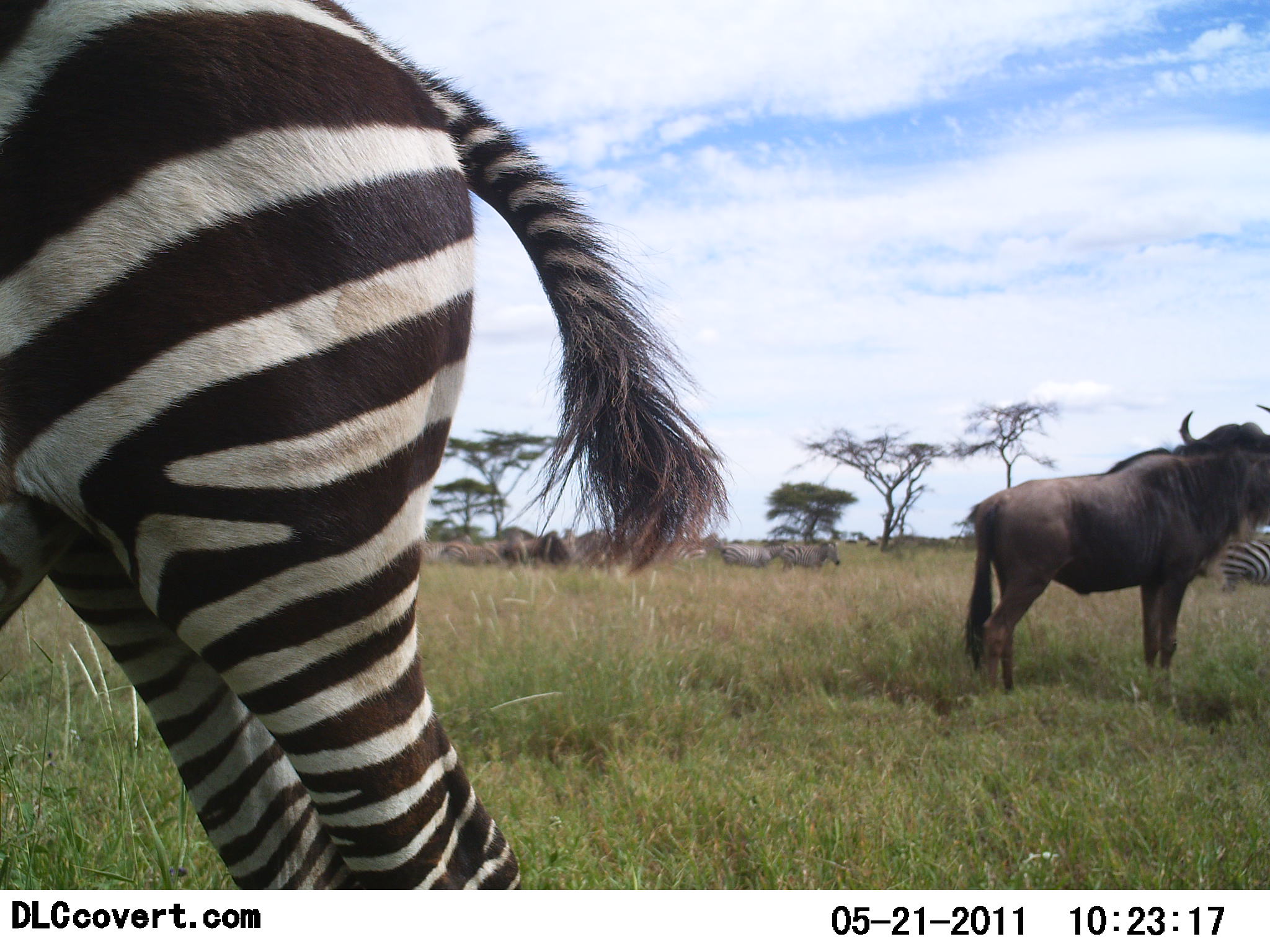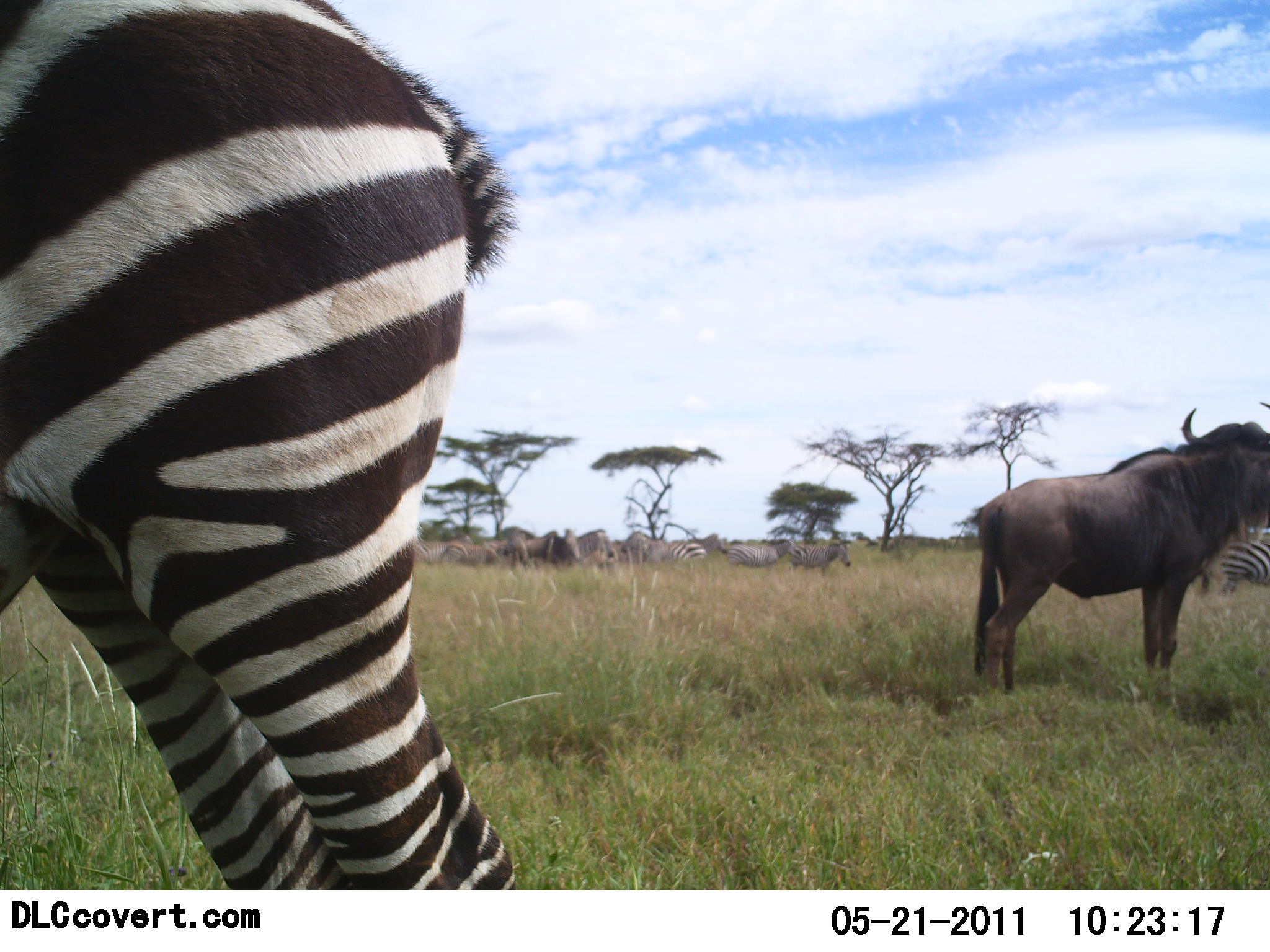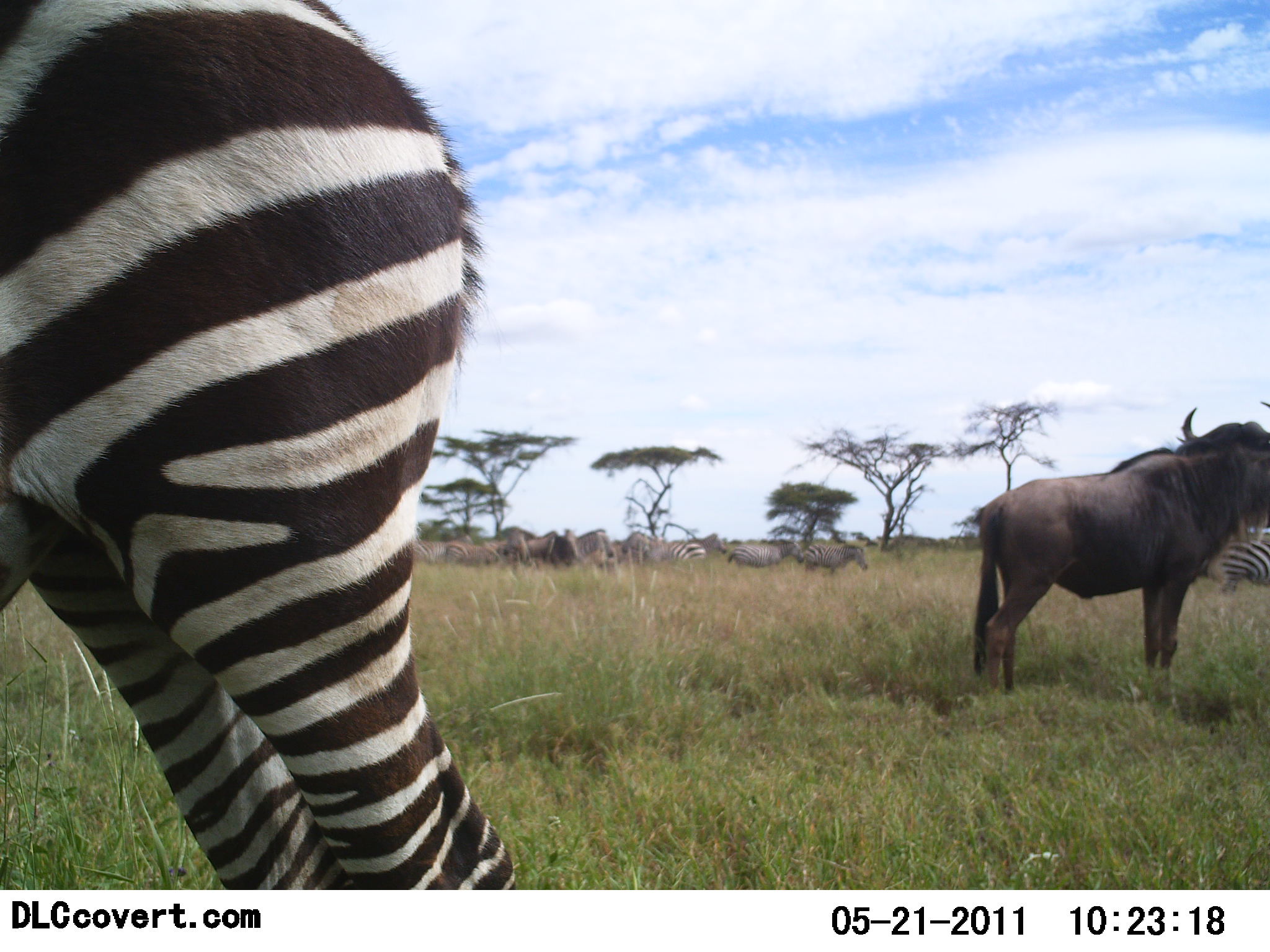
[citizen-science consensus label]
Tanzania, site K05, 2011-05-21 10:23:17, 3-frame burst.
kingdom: Animalia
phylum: Chordata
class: Mammalia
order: Artiodactyla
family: Bovidae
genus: Connochaetes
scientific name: Connochaetes taurinus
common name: blue wildebeest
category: wildebeest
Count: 4.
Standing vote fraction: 100%.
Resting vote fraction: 0%.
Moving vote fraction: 0%.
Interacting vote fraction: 8%.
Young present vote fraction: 0%.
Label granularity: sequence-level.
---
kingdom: Animalia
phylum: Chordata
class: Mammalia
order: Perissodactyla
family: Equidae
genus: Equus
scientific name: Equus quagga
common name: plains zebra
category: zebra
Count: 4.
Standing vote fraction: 100%.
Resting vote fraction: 0%.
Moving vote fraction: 23%.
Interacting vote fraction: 8%.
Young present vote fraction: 0%.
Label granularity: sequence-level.